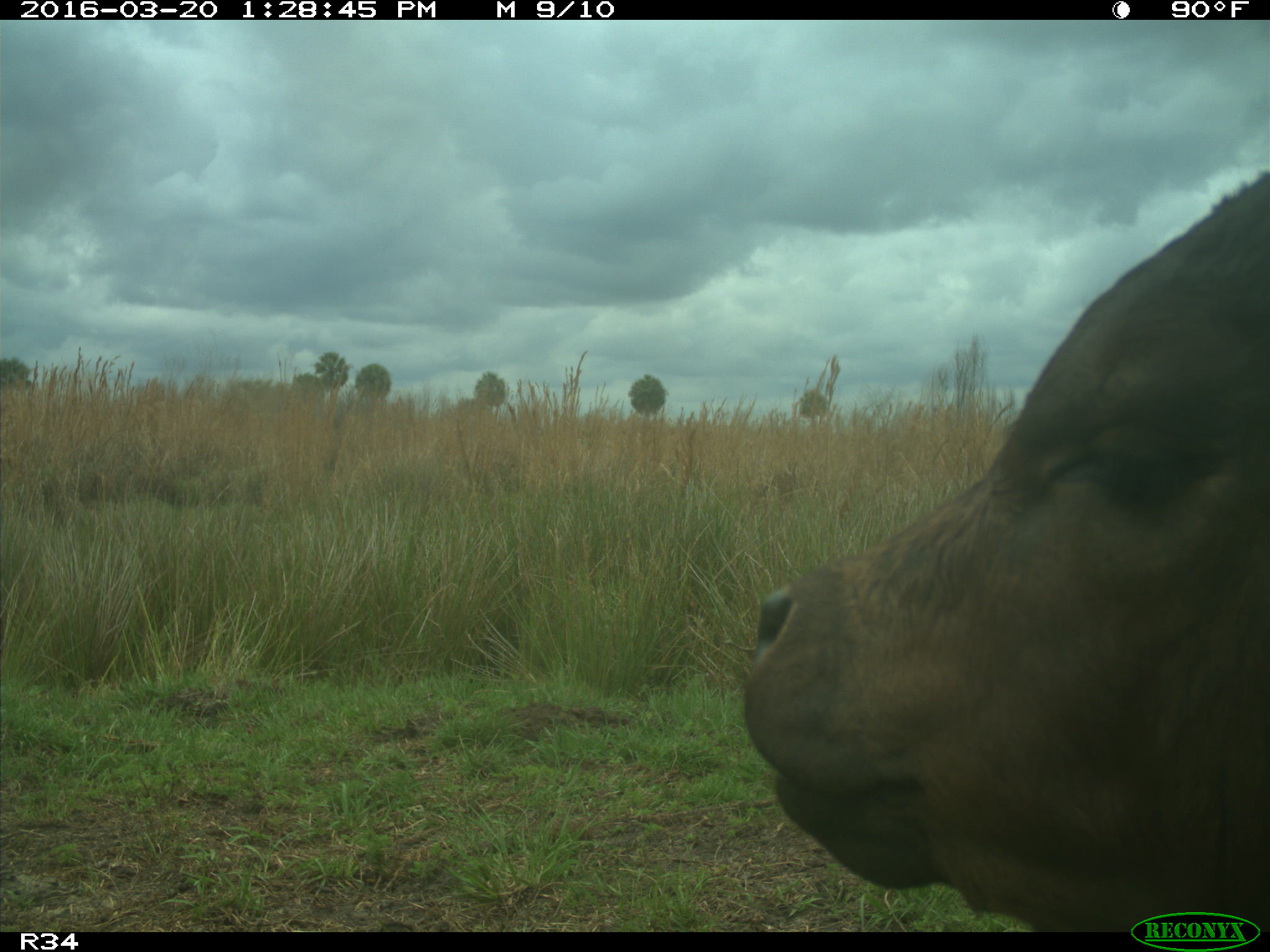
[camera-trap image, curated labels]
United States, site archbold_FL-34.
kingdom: Animalia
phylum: Chordata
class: Mammalia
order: Artiodactyla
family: Bovidae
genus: Bos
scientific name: Bos taurus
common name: domestic cow